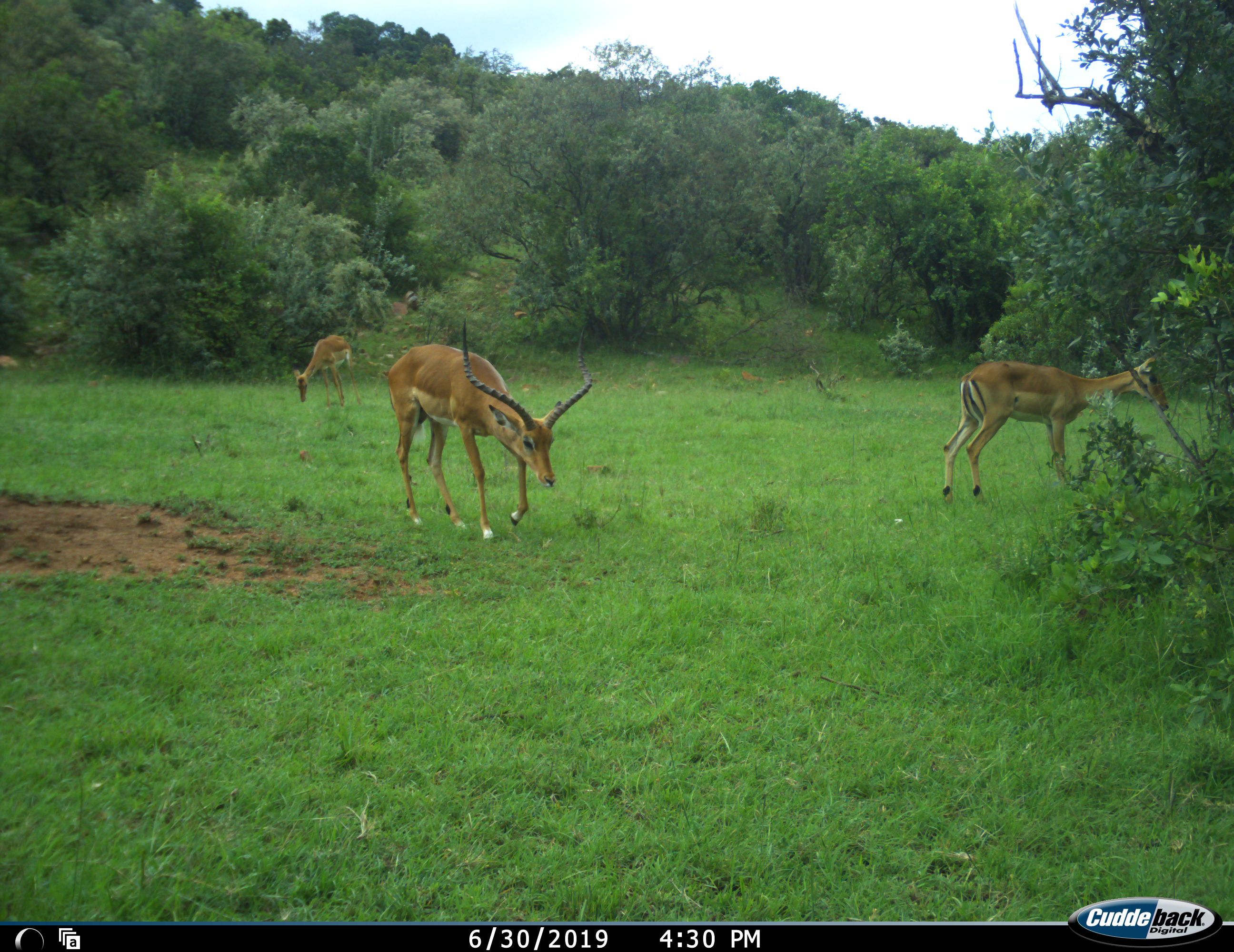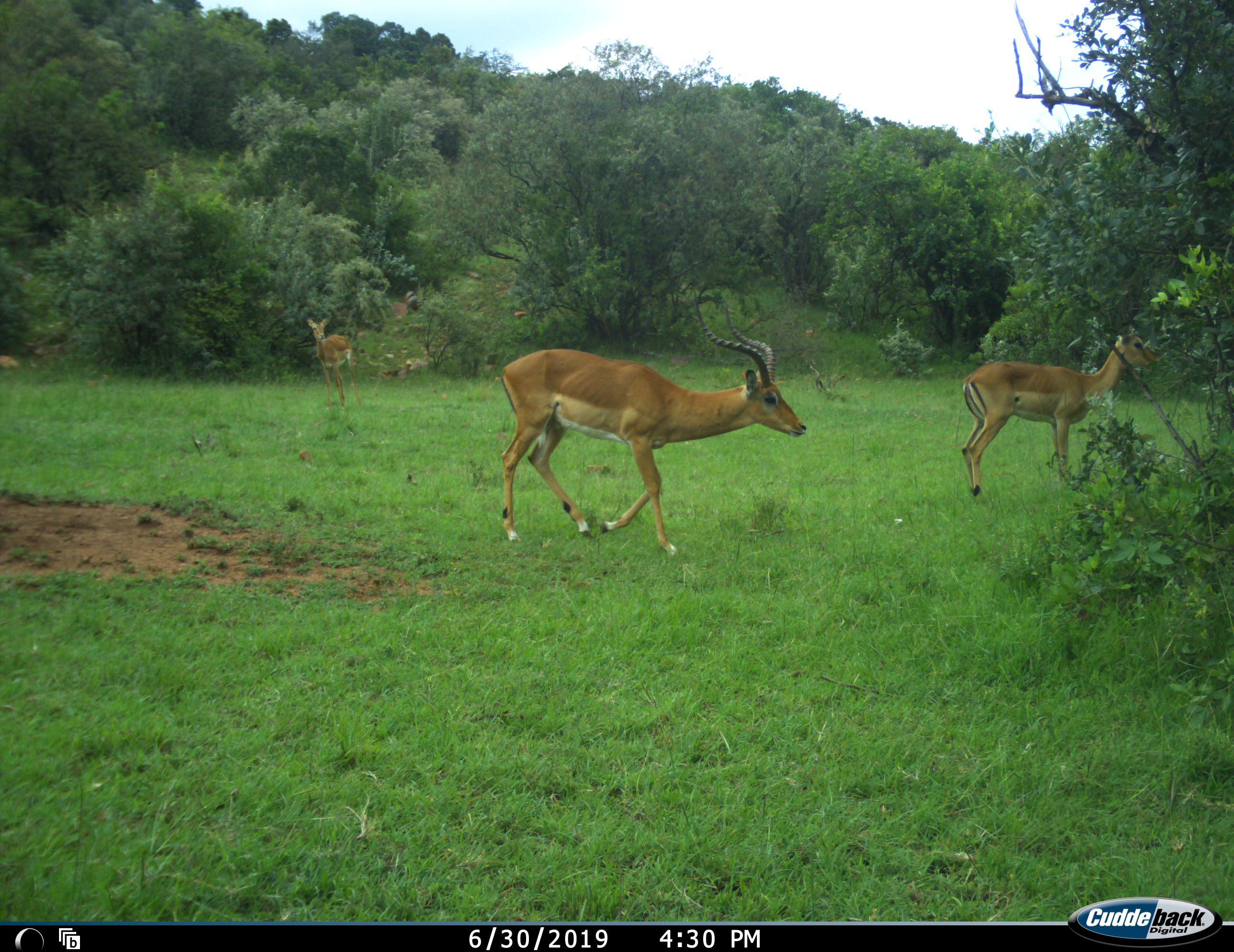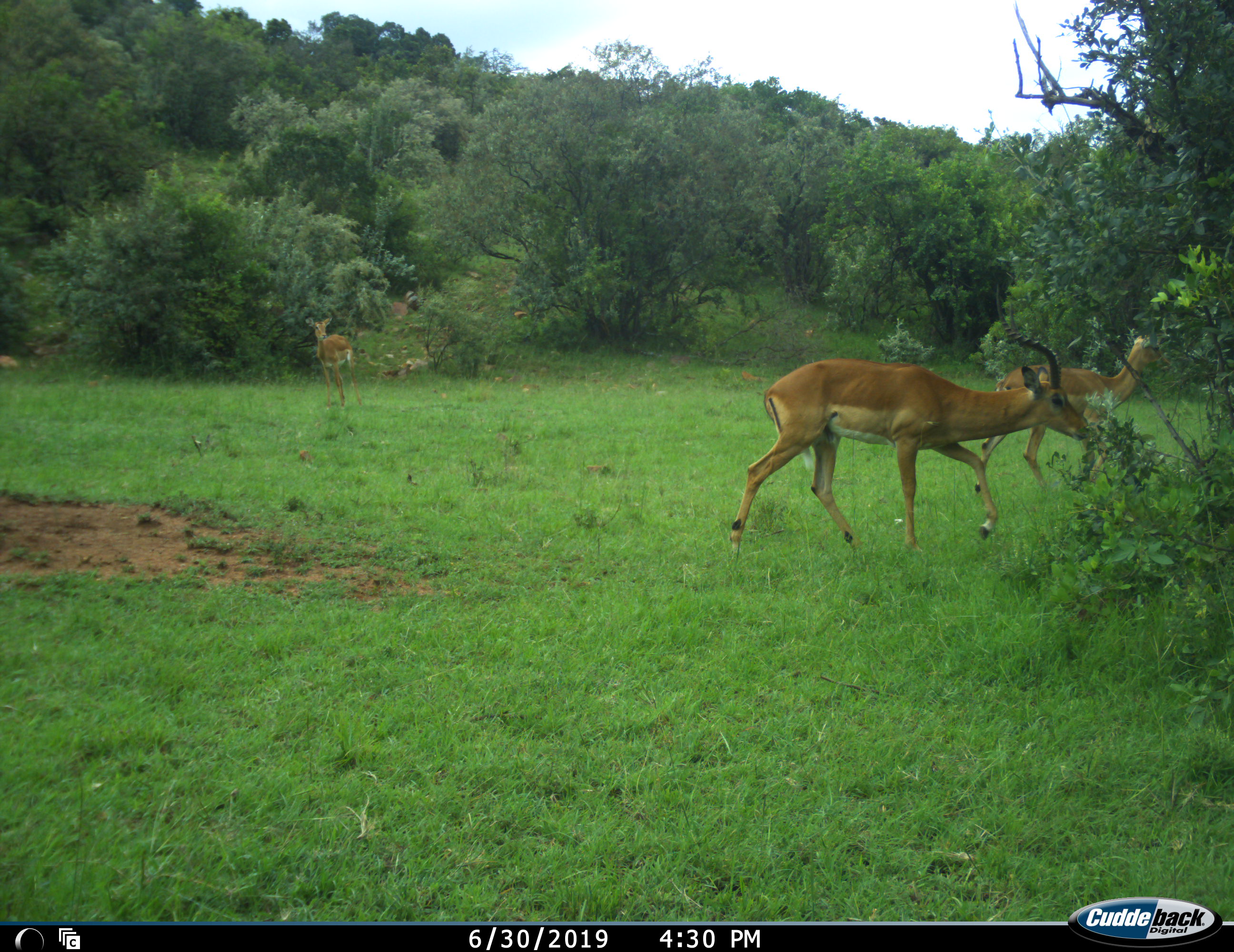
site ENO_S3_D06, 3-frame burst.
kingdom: Animalia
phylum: Chordata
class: Mammalia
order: Artiodactyla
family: Bovidae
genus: Aepyceros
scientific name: Aepyceros melampus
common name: impala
Impala (Aepyceros melampus), count 3. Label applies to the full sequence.